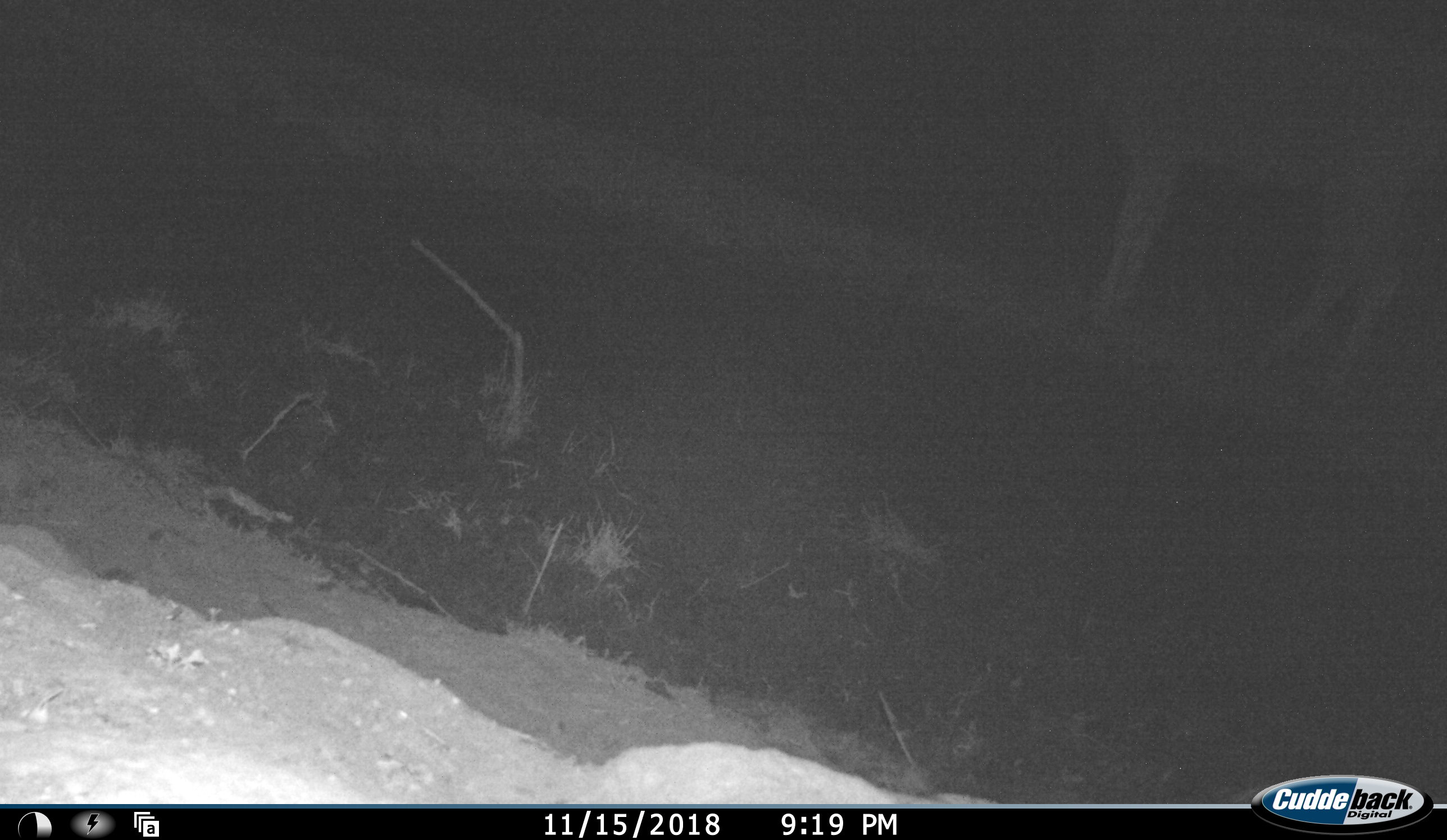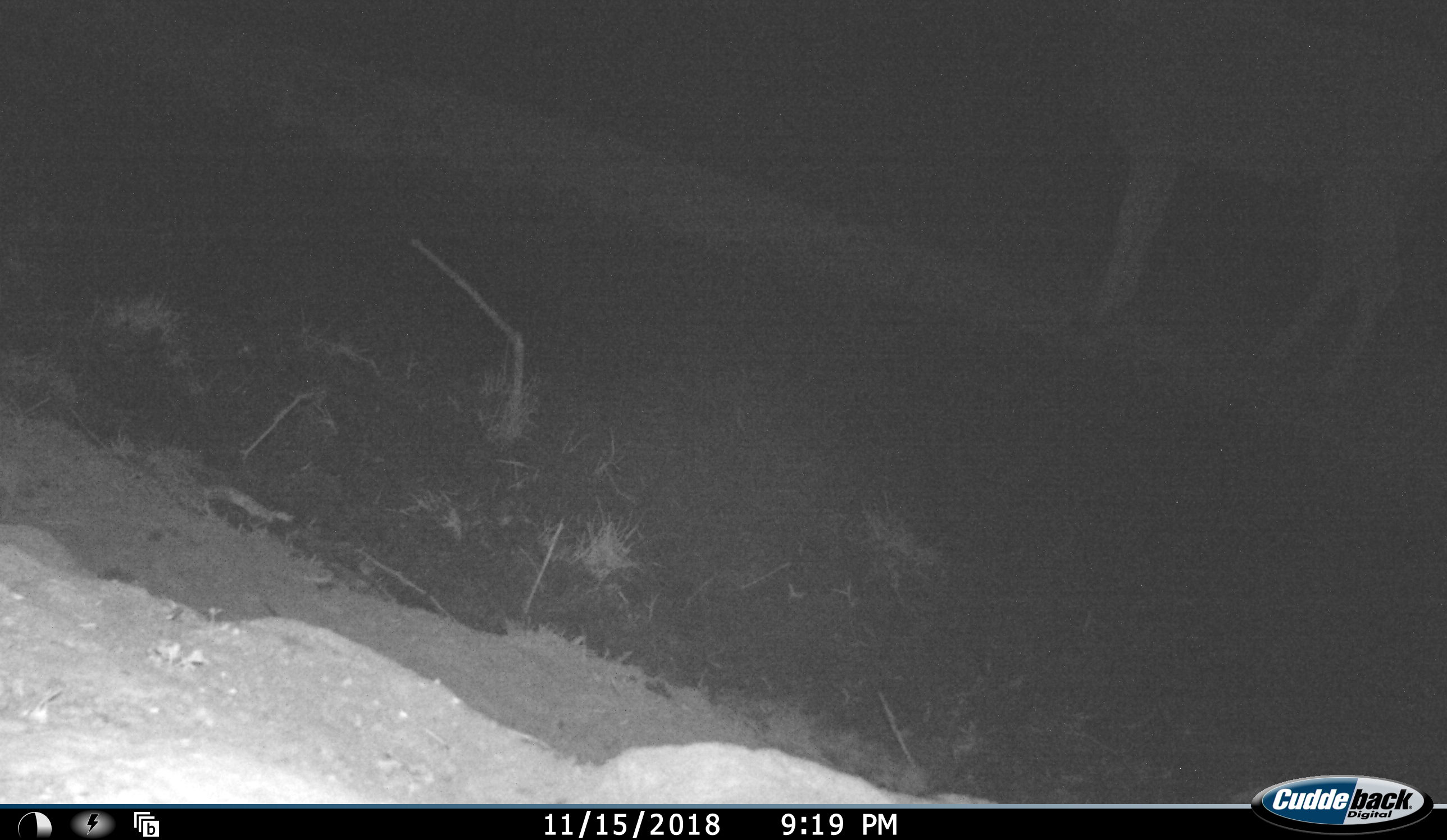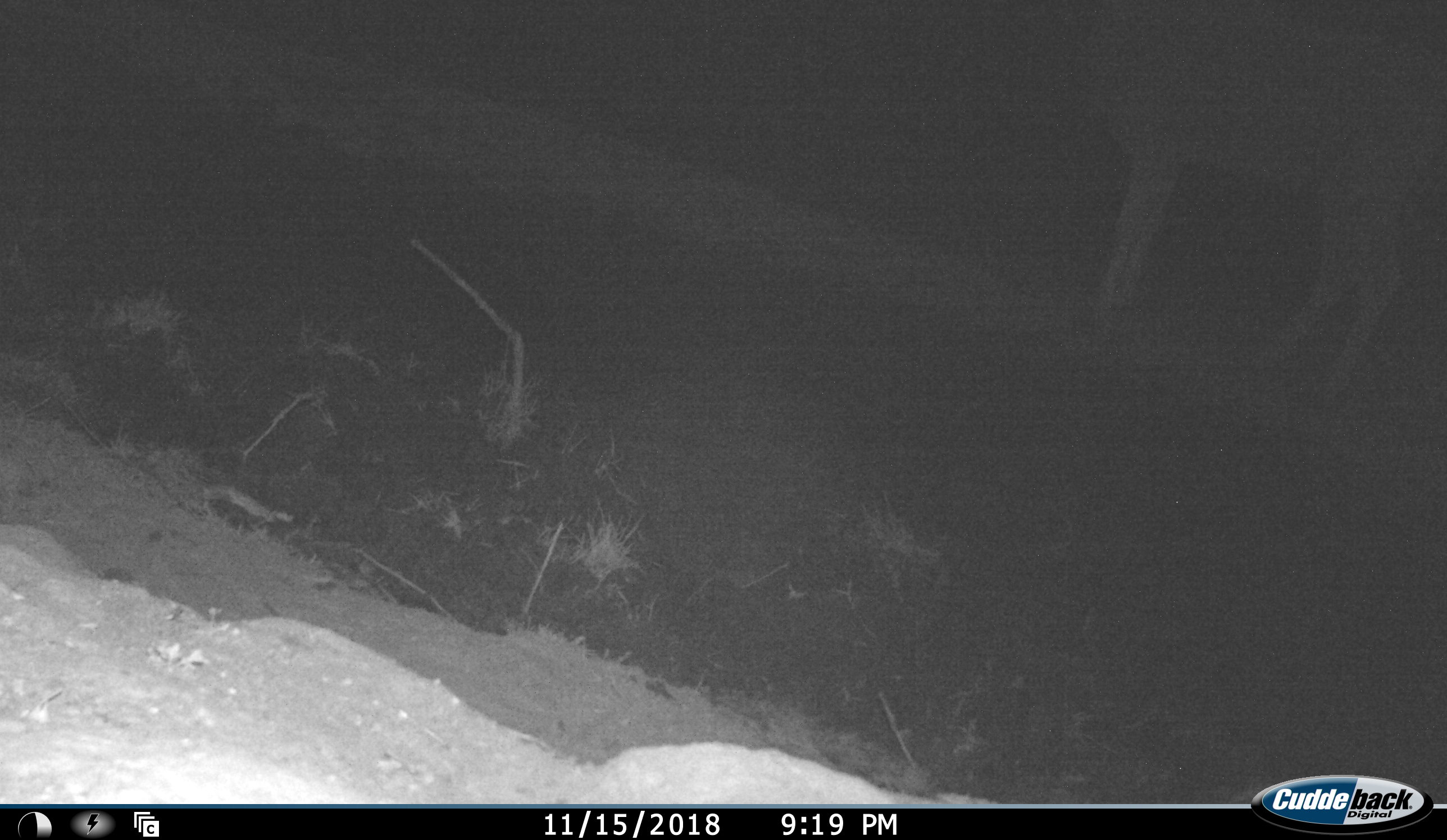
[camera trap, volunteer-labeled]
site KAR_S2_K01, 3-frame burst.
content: unidentified animal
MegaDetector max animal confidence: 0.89